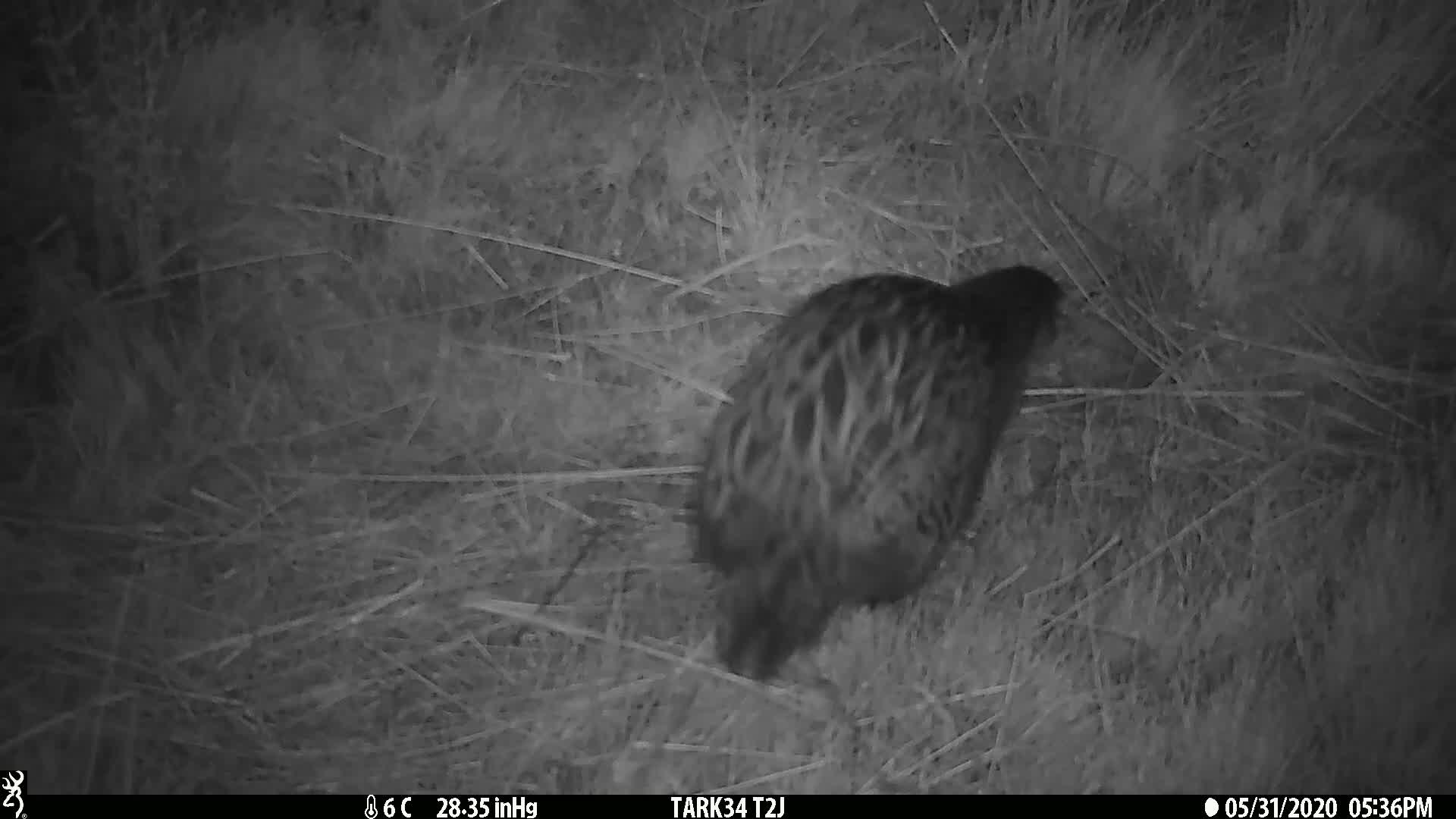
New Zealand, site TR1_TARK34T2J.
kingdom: Animalia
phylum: Chordata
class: Aves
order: Gruiformes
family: Rallidae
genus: Gallirallus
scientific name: Gallirallus australis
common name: weka